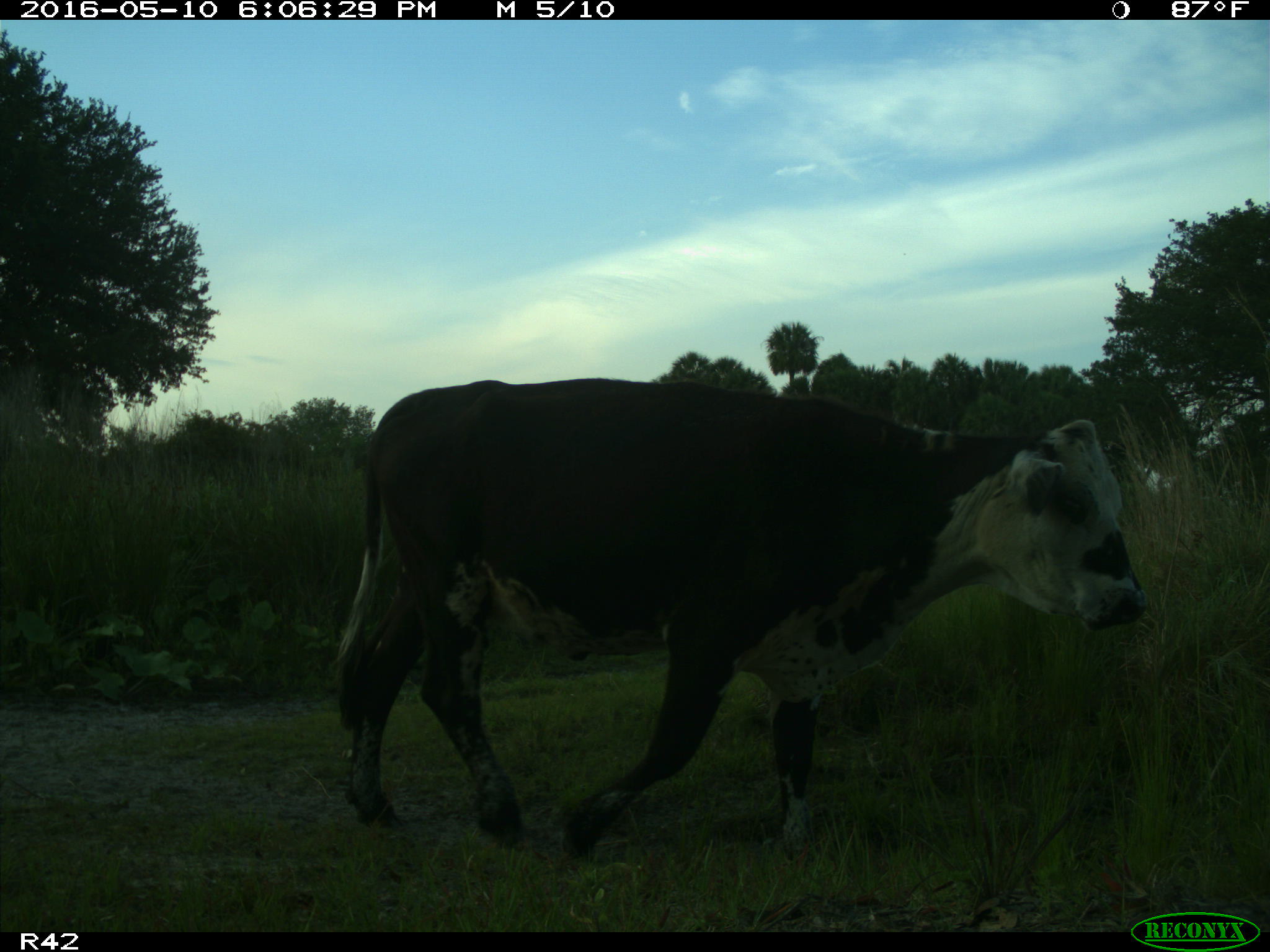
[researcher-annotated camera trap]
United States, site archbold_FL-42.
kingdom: Animalia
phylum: Chordata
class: Mammalia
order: Artiodactyla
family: Bovidae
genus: Bos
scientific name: Bos taurus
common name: domestic cow